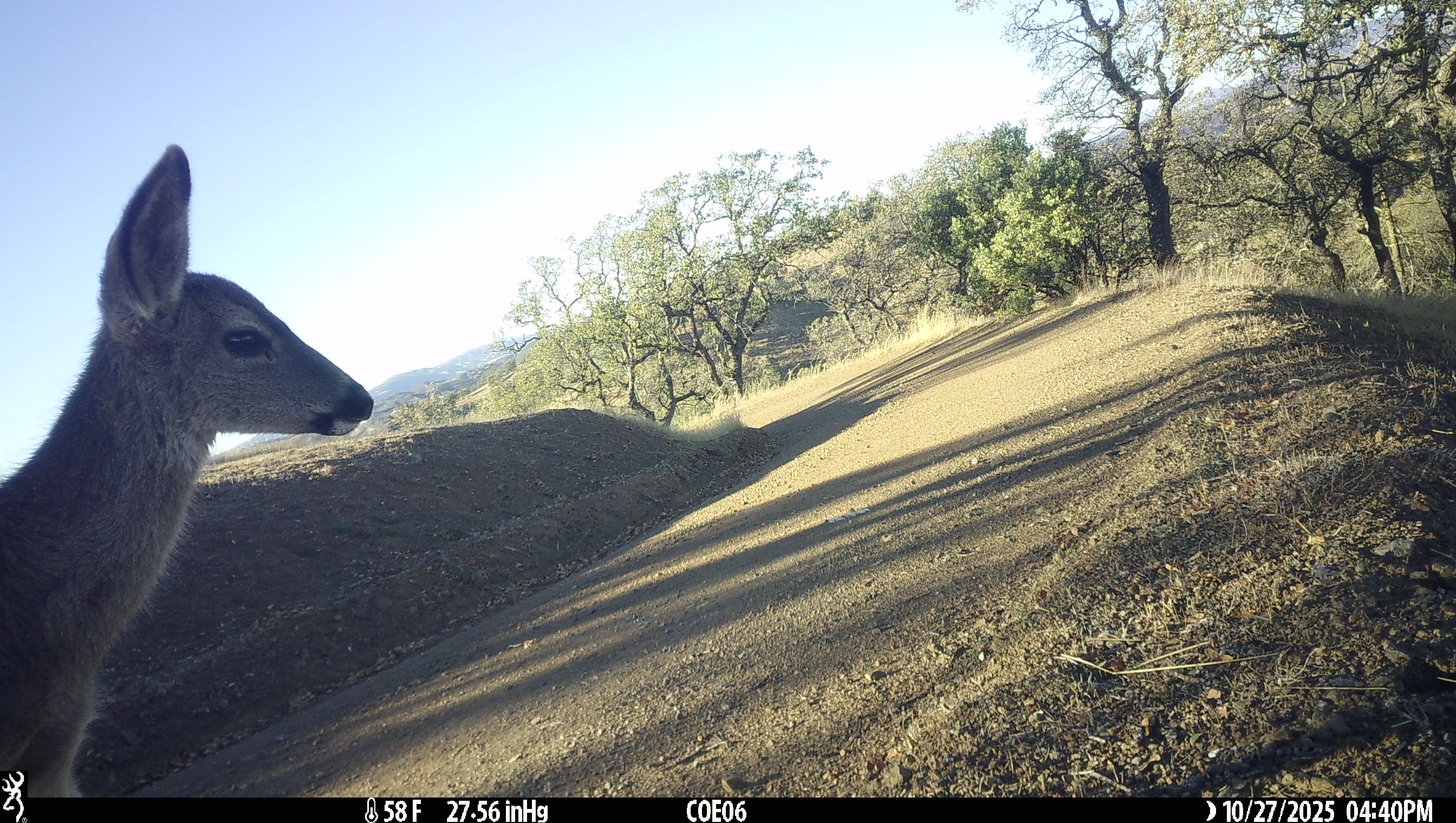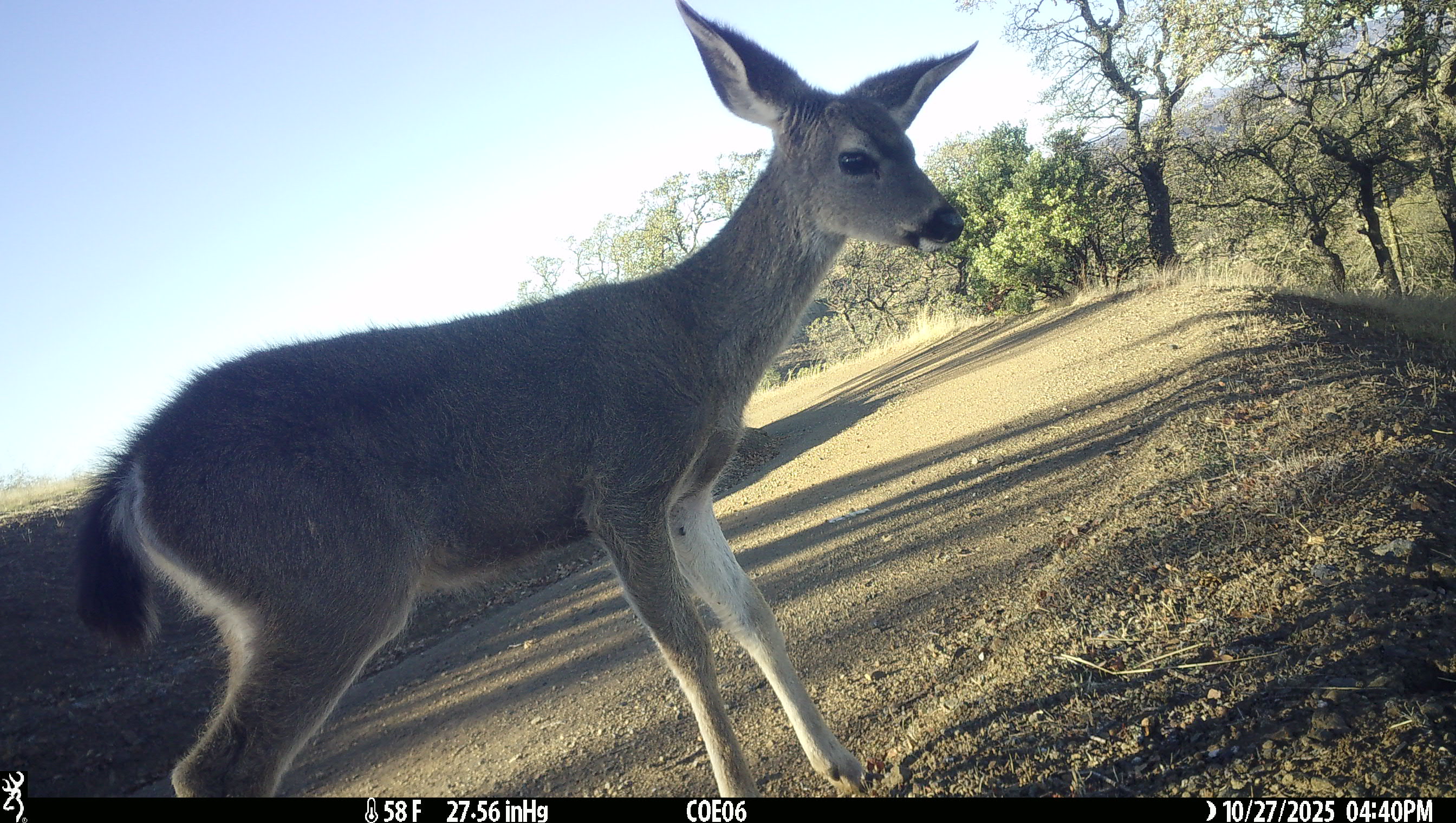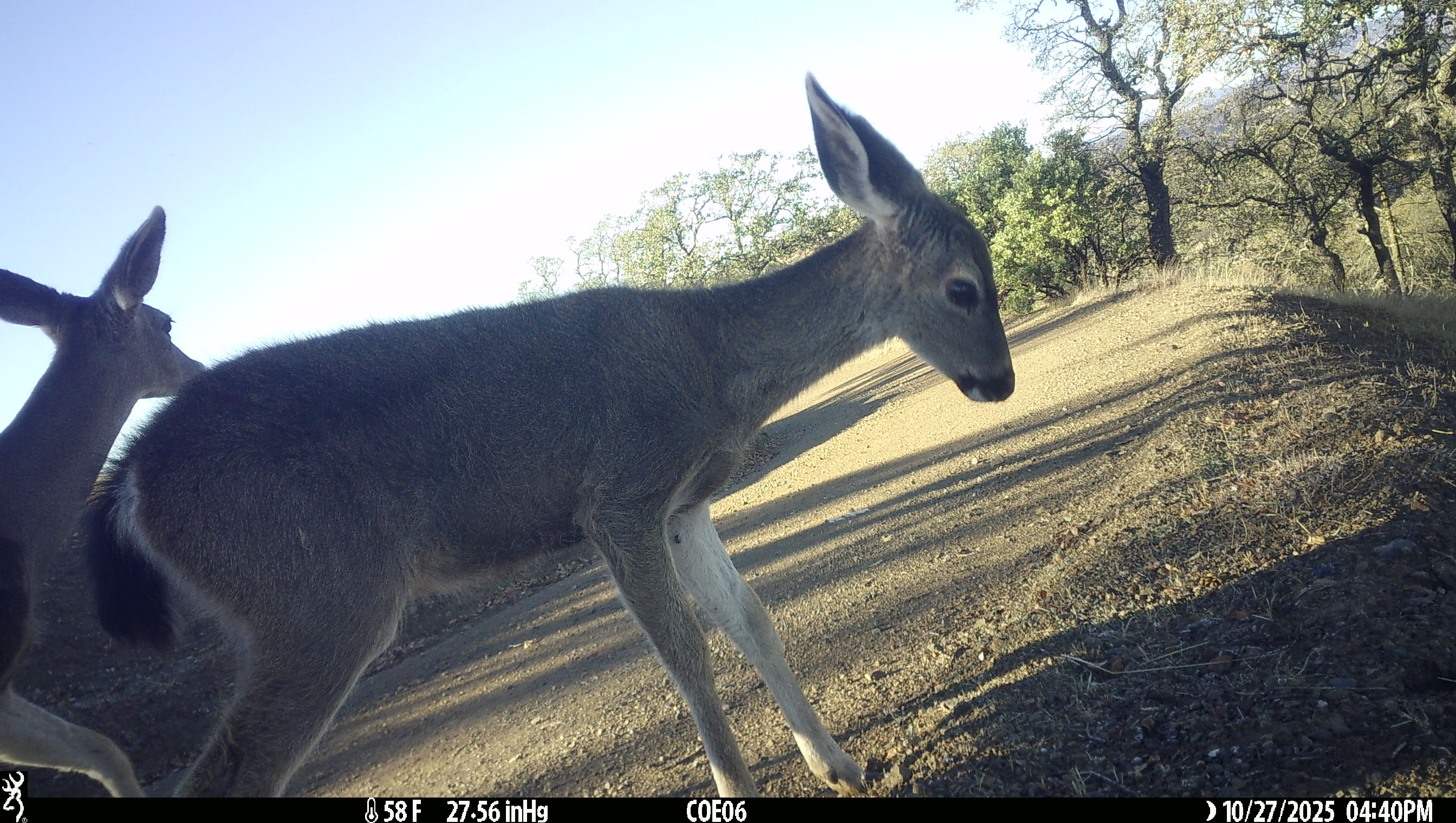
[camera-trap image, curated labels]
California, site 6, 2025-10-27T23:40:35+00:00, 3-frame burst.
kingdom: Animalia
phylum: Chordata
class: Mammalia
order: Artiodactyla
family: Cervidae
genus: Odocoileus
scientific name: Odocoileus hemionus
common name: mule deer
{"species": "mule deer (Odocoileus hemionus)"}